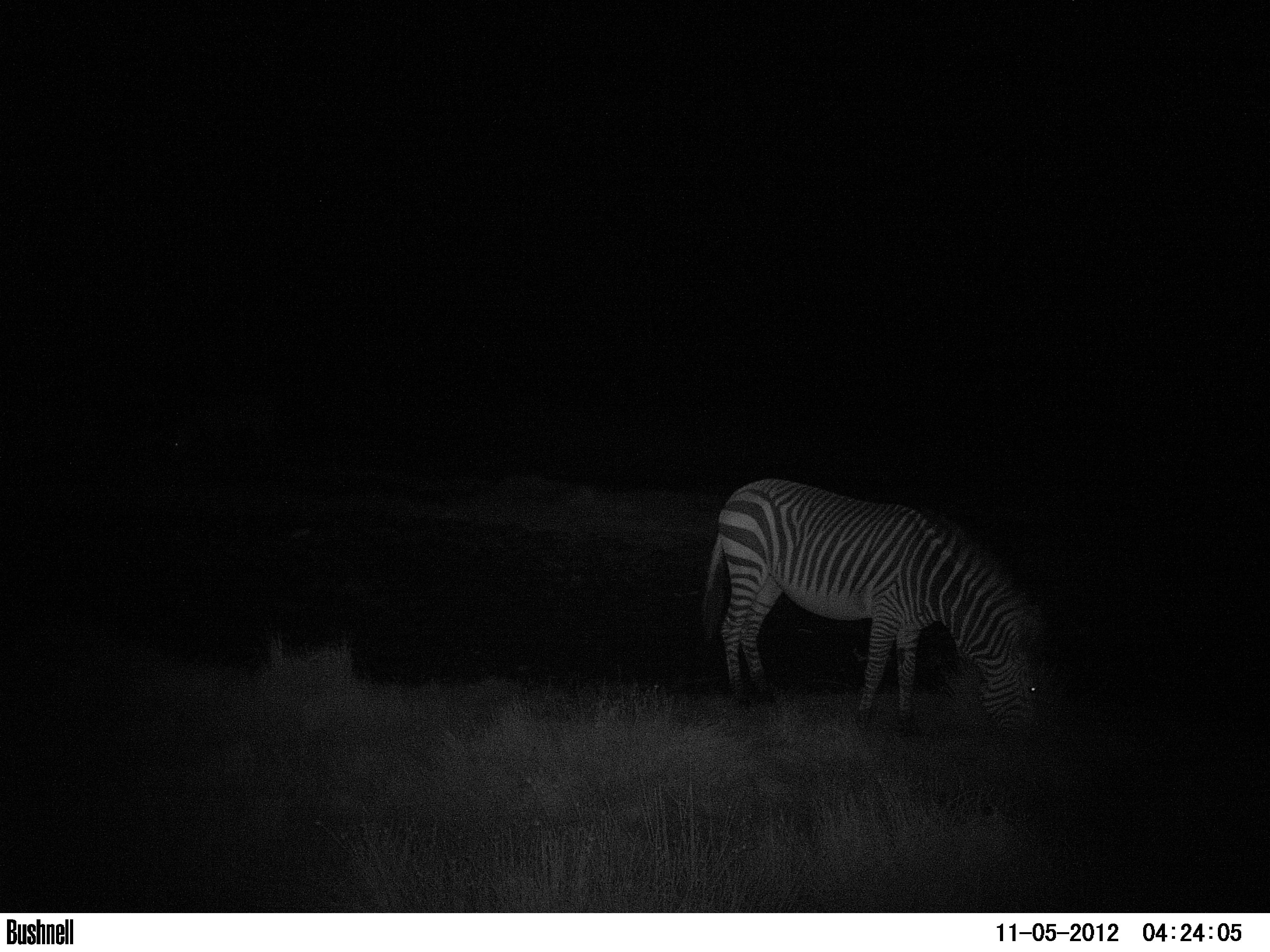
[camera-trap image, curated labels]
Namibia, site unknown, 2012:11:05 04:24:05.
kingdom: Animalia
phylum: Chordata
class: Mammalia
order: Perissodactyla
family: Equidae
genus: Equus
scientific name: Equus zebra hartmannae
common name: hartmann's mountain zebra